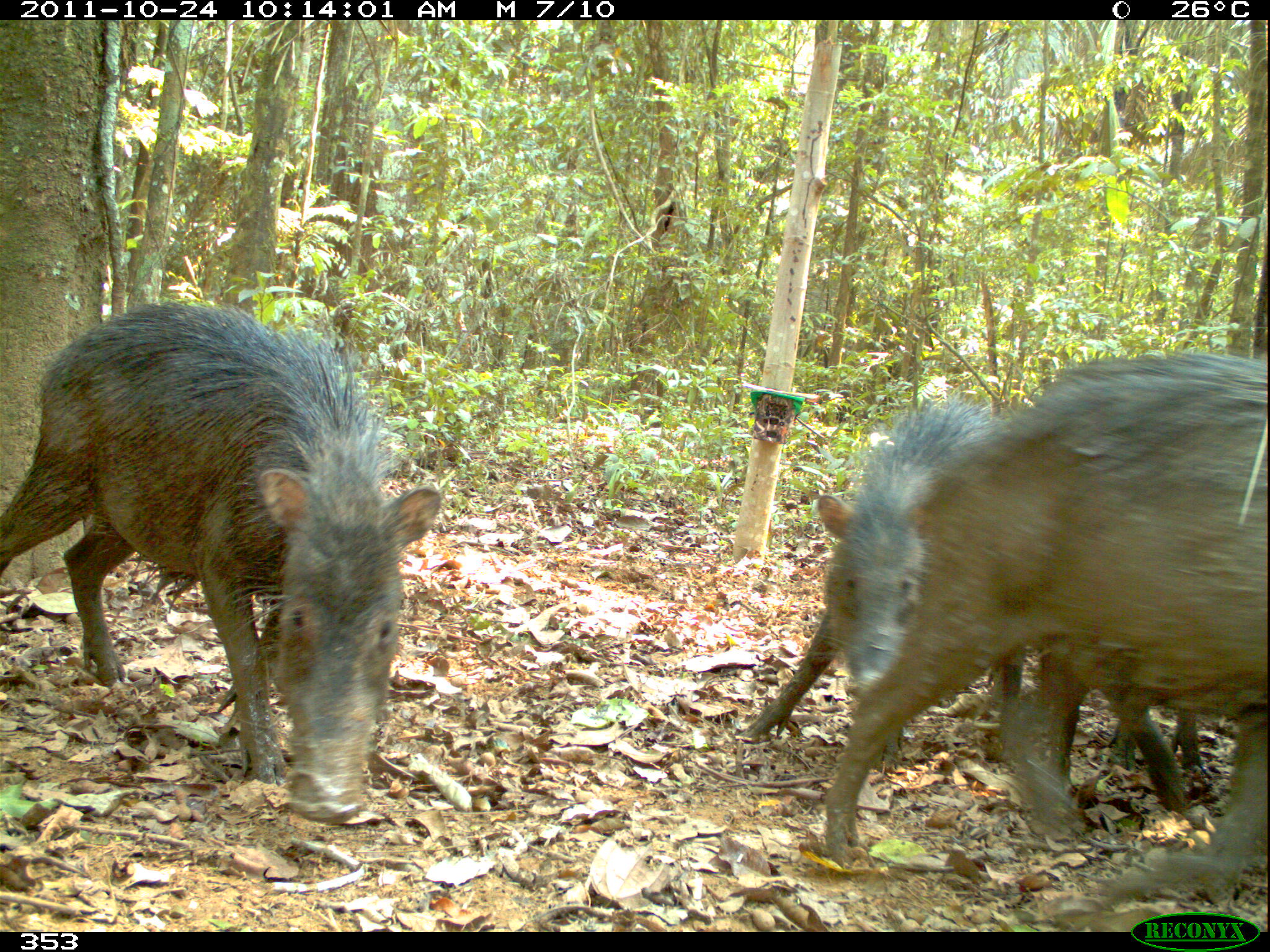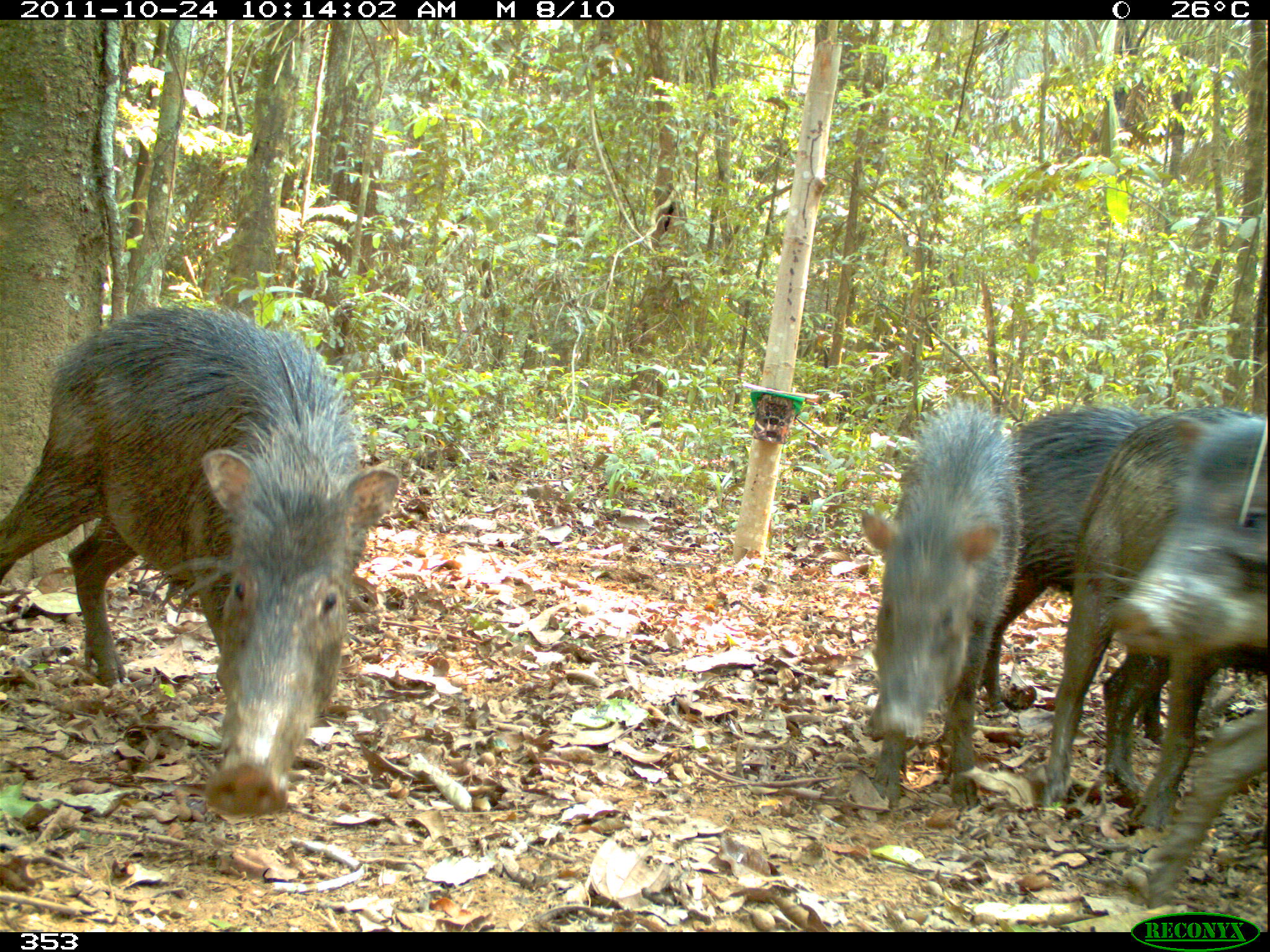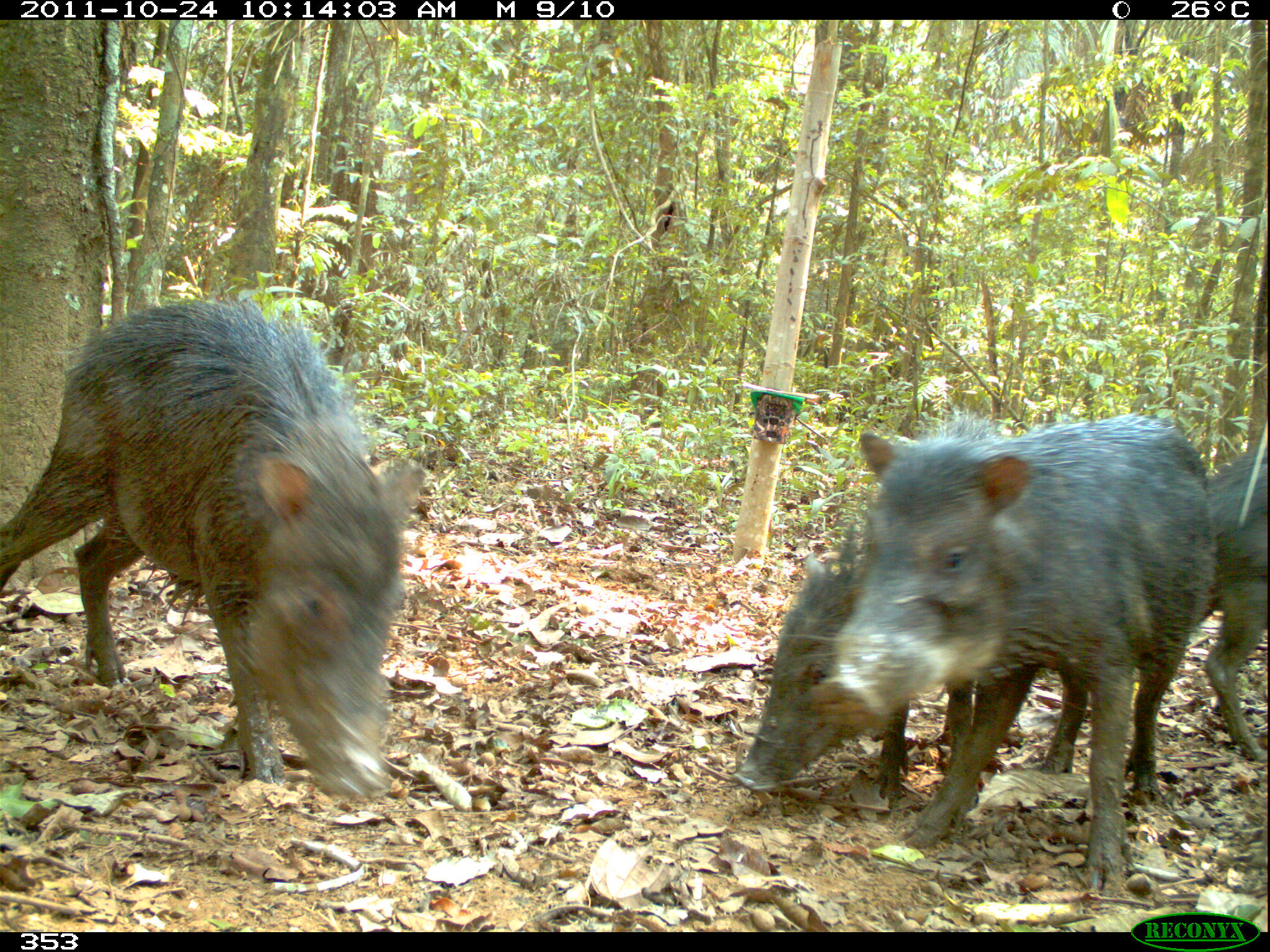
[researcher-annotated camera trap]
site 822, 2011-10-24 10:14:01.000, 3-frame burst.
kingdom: Animalia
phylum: Chordata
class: Mammalia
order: Artiodactyla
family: Tayassuidae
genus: Tayassu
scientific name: Tayassu pecari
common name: white-lipped peccary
Tayassu pecari (white-lipped peccary).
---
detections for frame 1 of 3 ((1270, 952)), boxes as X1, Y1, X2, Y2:
tayassu pecari: 822, 349, 1270, 890; 0, 296, 443, 821; 745, 396, 1033, 750; 1114, 706, 1210, 818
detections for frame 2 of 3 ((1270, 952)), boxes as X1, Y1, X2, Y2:
tayassu pecari: 0, 309, 398, 821; 1039, 403, 1270, 912; 965, 406, 1246, 737; 859, 401, 1019, 814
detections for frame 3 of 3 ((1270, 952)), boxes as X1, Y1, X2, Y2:
tayassu pecari: 0, 291, 427, 804; 798, 413, 1215, 896; 730, 517, 971, 815; 1198, 456, 1270, 758